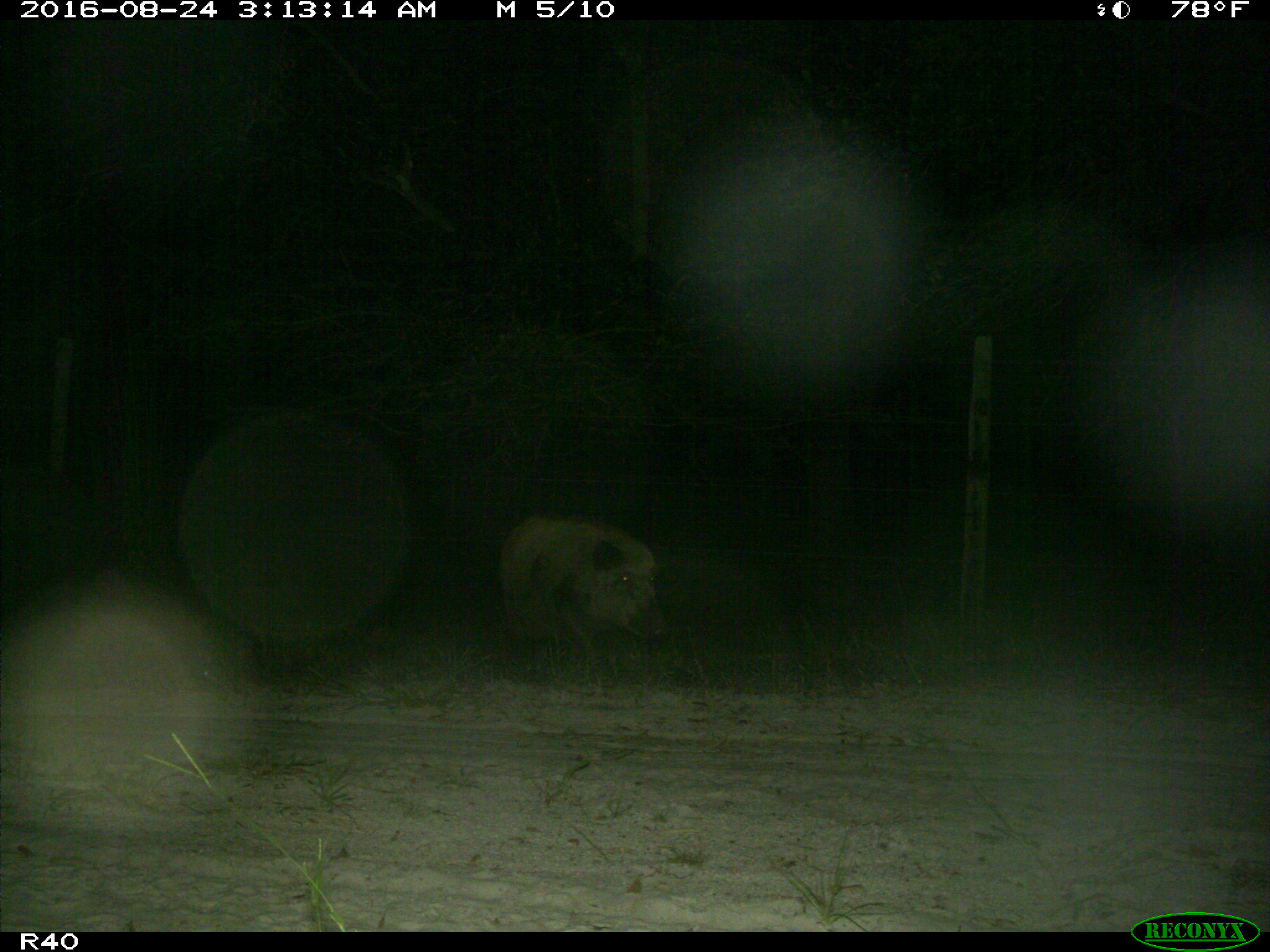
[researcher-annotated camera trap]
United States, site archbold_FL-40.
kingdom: Animalia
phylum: Chordata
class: Mammalia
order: Artiodactyla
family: Suidae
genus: Sus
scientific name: Sus scrofa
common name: wild boar